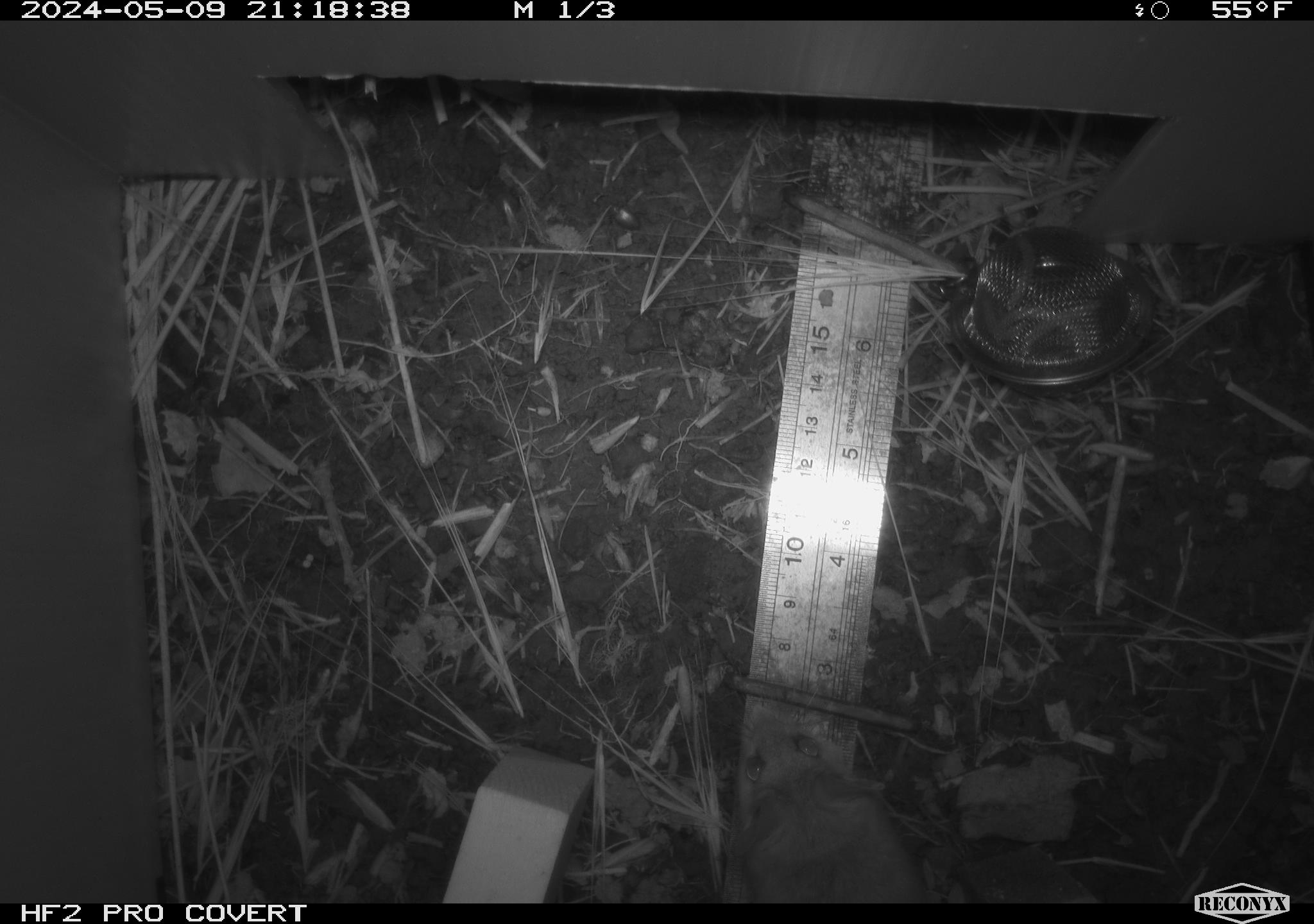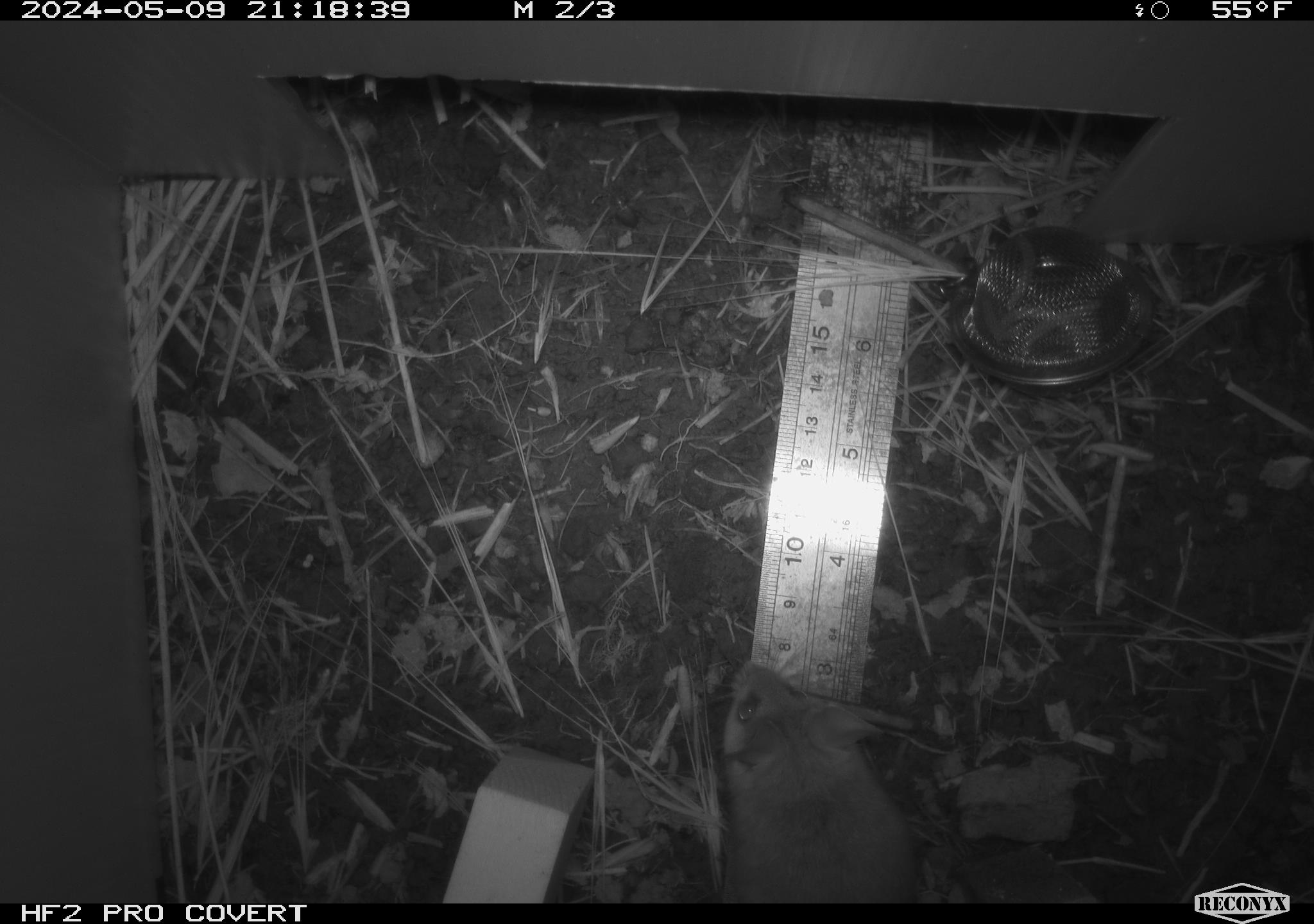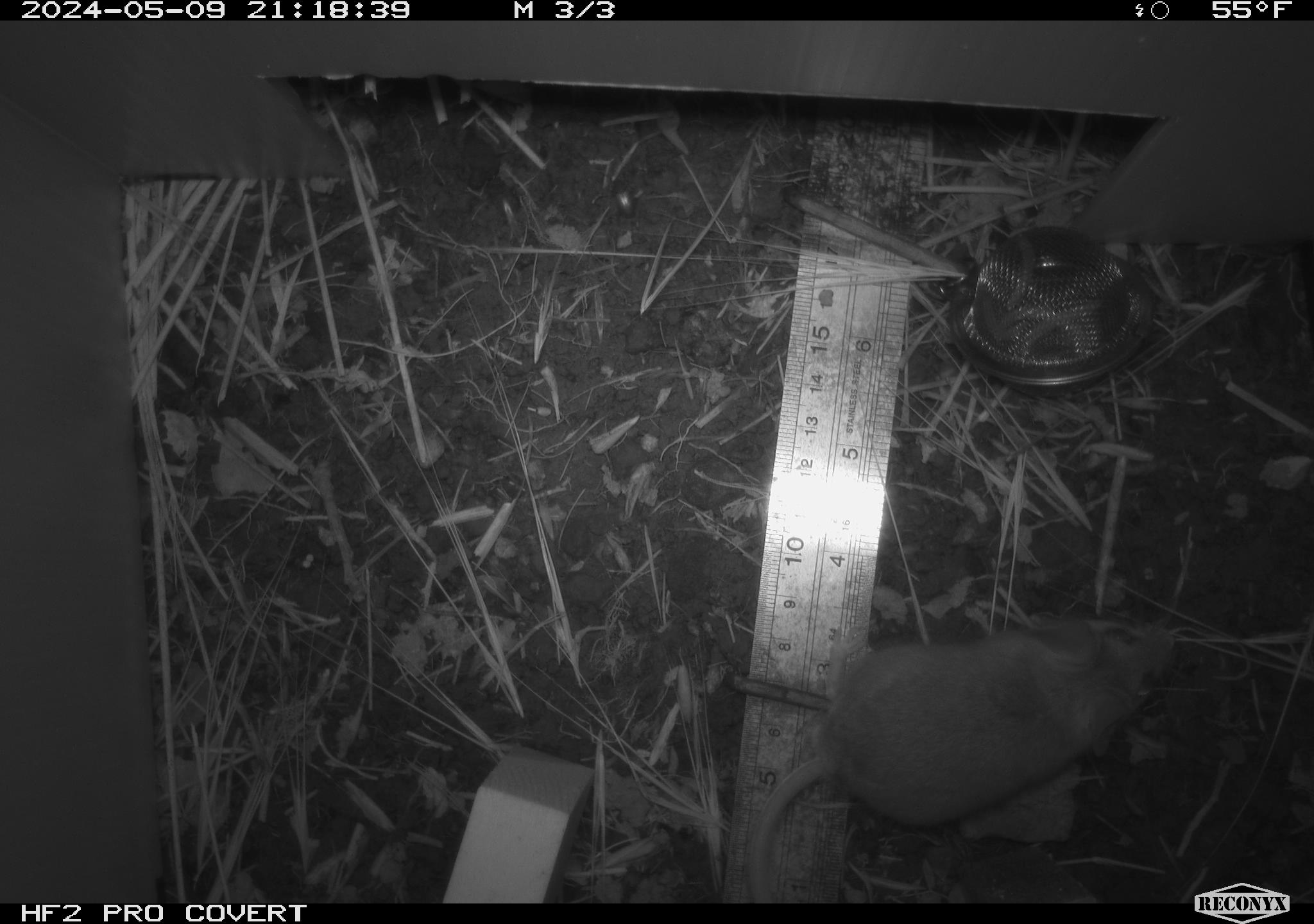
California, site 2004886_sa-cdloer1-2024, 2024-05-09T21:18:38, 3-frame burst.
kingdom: Animalia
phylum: Chordata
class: Mammalia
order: Rodentia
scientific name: Rodentia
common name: mouse species